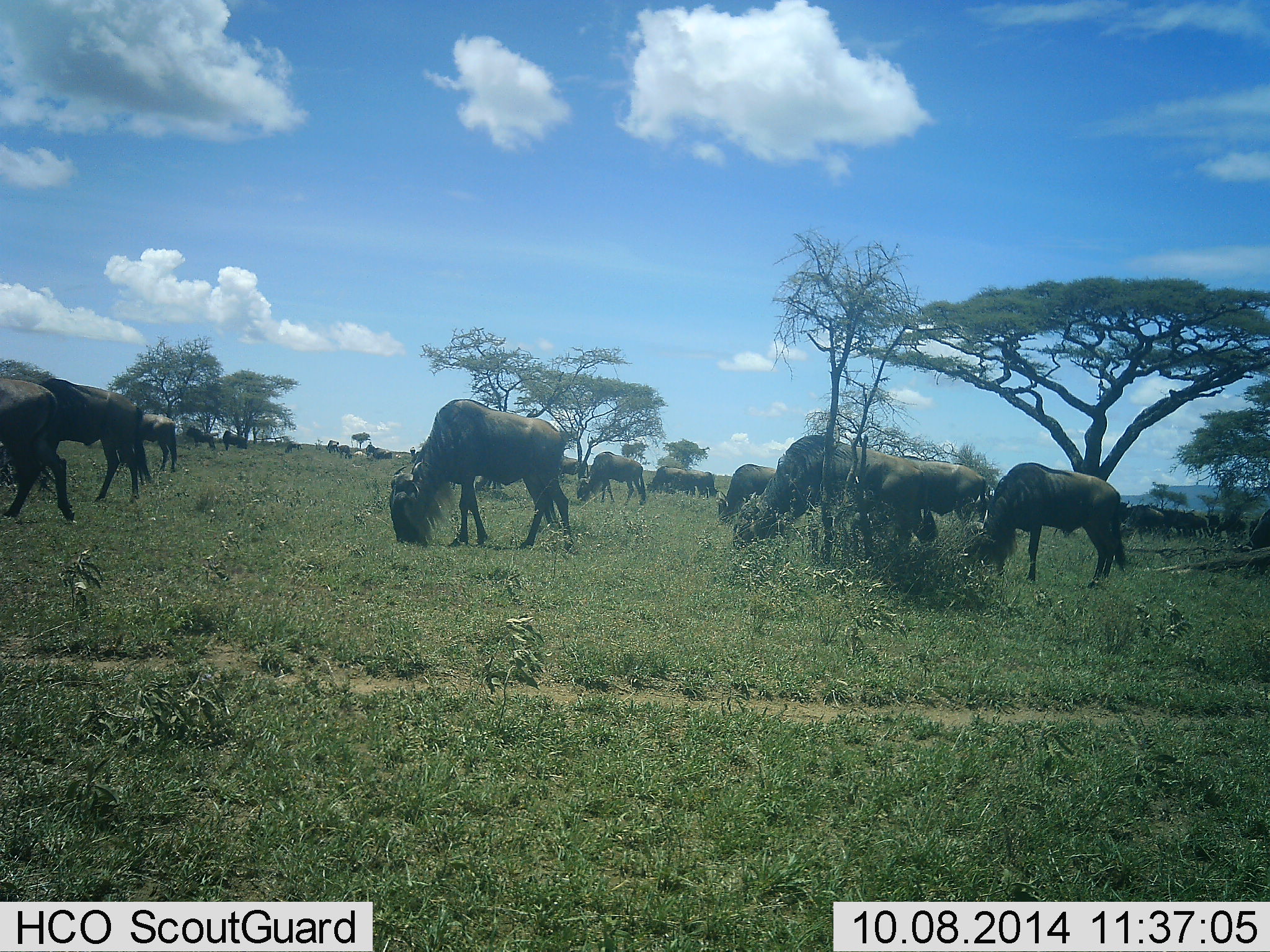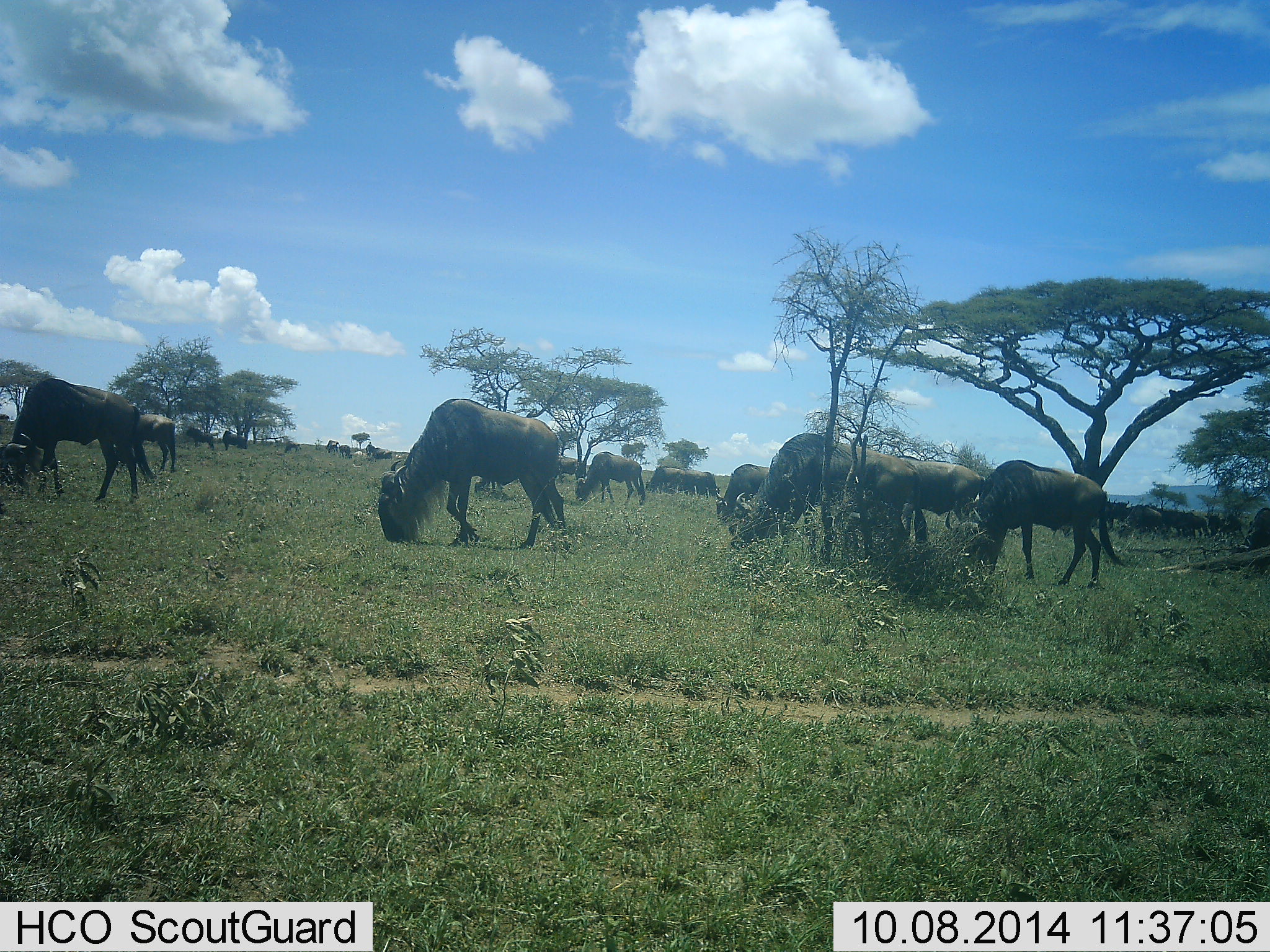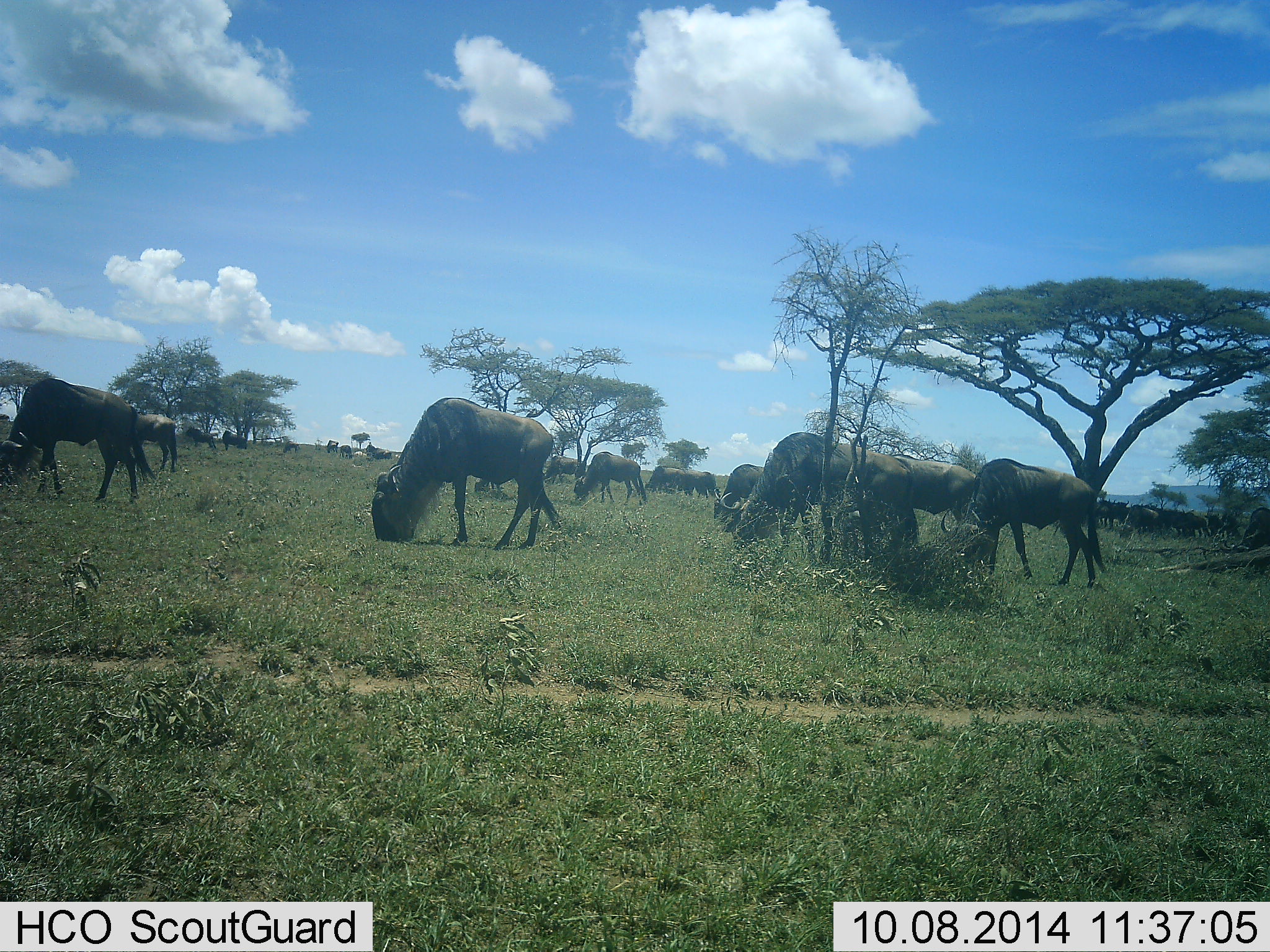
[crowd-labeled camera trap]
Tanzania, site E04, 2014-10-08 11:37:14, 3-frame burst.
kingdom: Animalia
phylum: Chordata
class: Mammalia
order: Artiodactyla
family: Bovidae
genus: Connochaetes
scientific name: Connochaetes taurinus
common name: blue wildebeest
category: wildebeest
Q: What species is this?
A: Wildebeest (blue wildebeest) (Connochaetes taurinus).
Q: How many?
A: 11-50.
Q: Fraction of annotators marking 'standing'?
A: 30%.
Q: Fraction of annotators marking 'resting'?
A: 10%.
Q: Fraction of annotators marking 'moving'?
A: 20%.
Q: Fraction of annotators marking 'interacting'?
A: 0%.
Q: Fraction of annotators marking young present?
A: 0%.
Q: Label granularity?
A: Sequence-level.